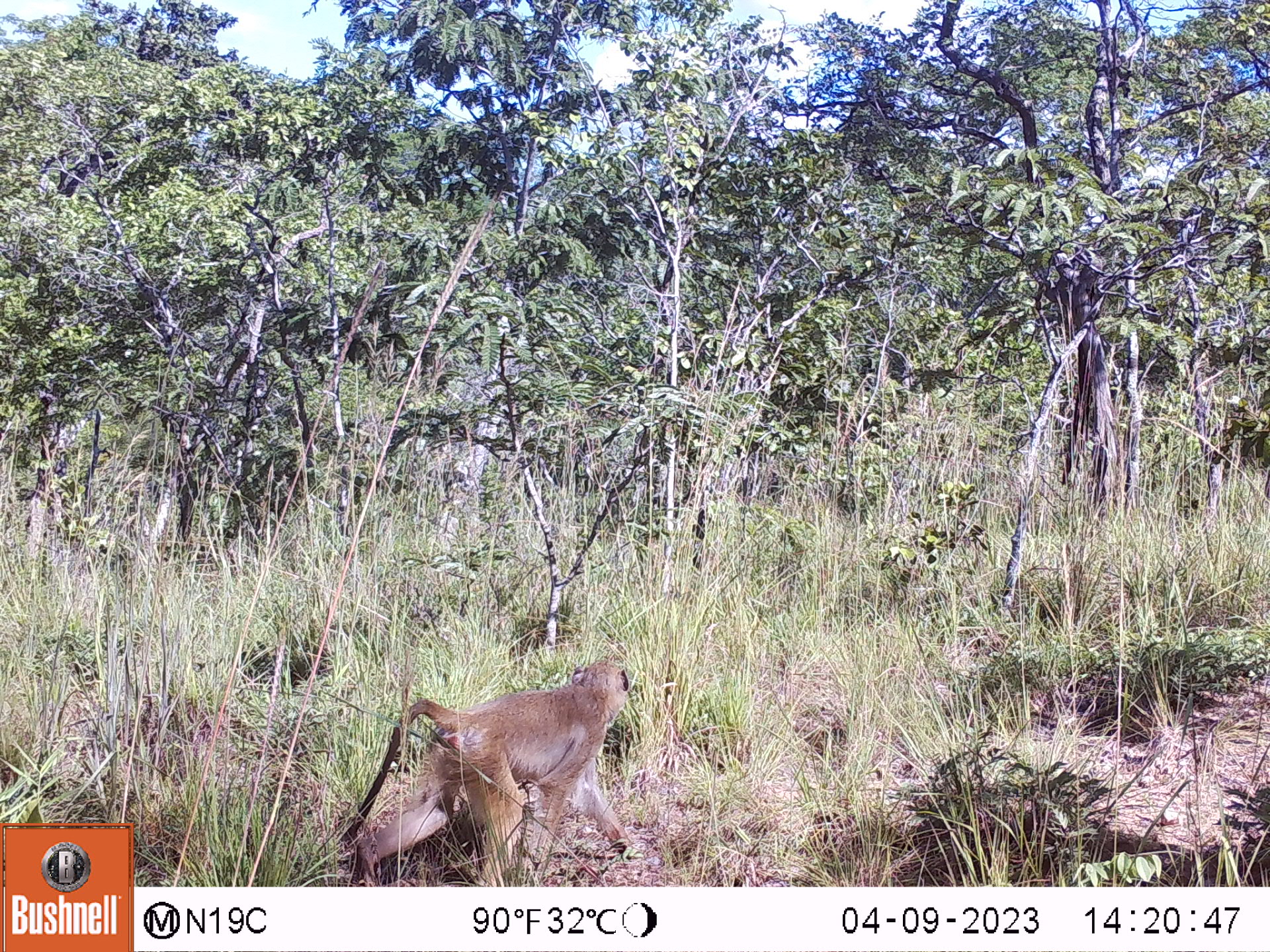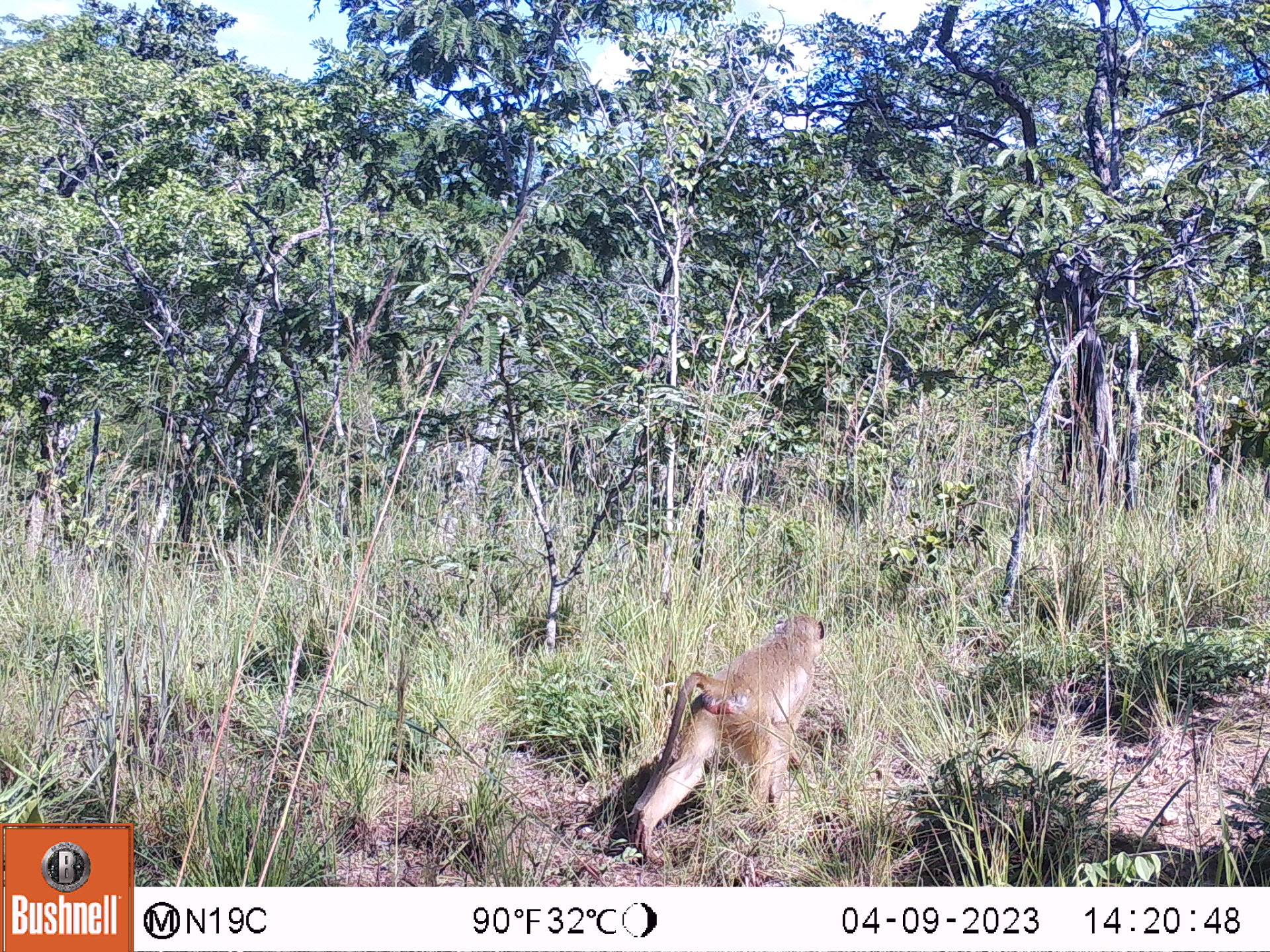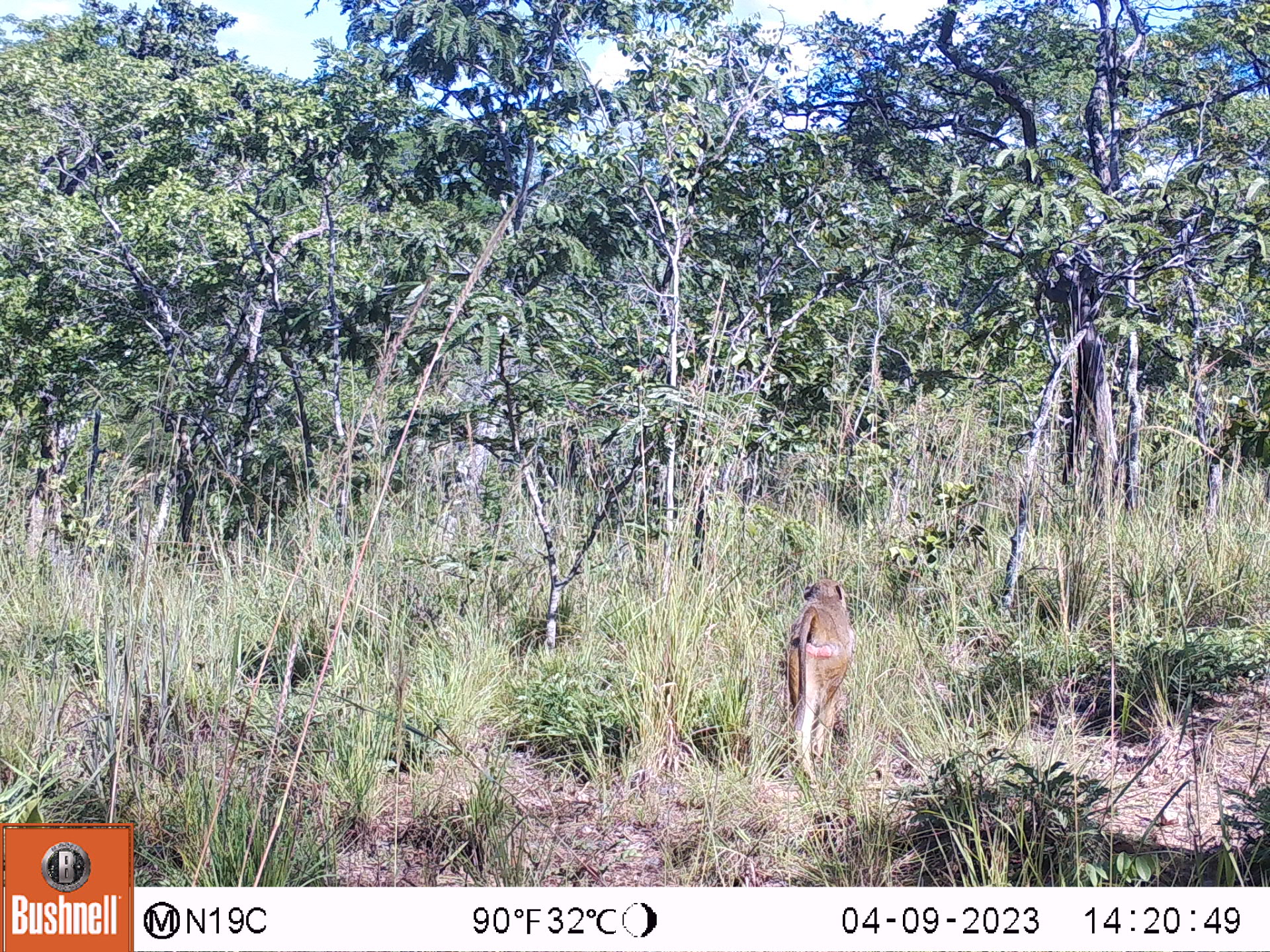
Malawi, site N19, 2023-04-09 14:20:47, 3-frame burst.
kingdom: Animalia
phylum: Chordata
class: Mammalia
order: Primates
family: Cercopithecidae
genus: Papio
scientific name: Papio cynocephalus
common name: yellow baboon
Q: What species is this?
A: Yellow baboon (Papio cynocephalus).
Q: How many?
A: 1.